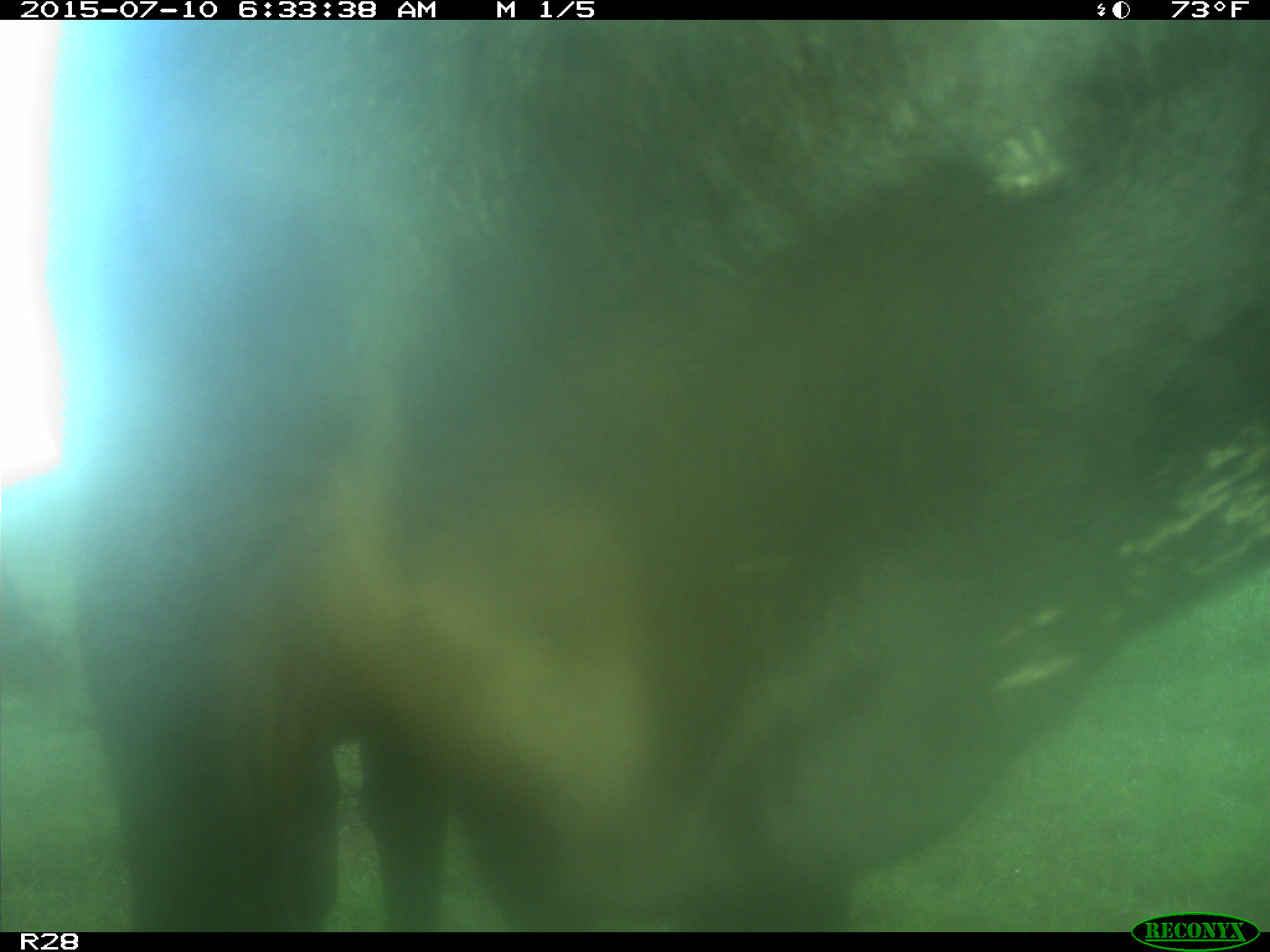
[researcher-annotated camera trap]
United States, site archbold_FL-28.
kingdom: Animalia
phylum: Chordata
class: Mammalia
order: Artiodactyla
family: Bovidae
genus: Bos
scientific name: Bos taurus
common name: domestic cow